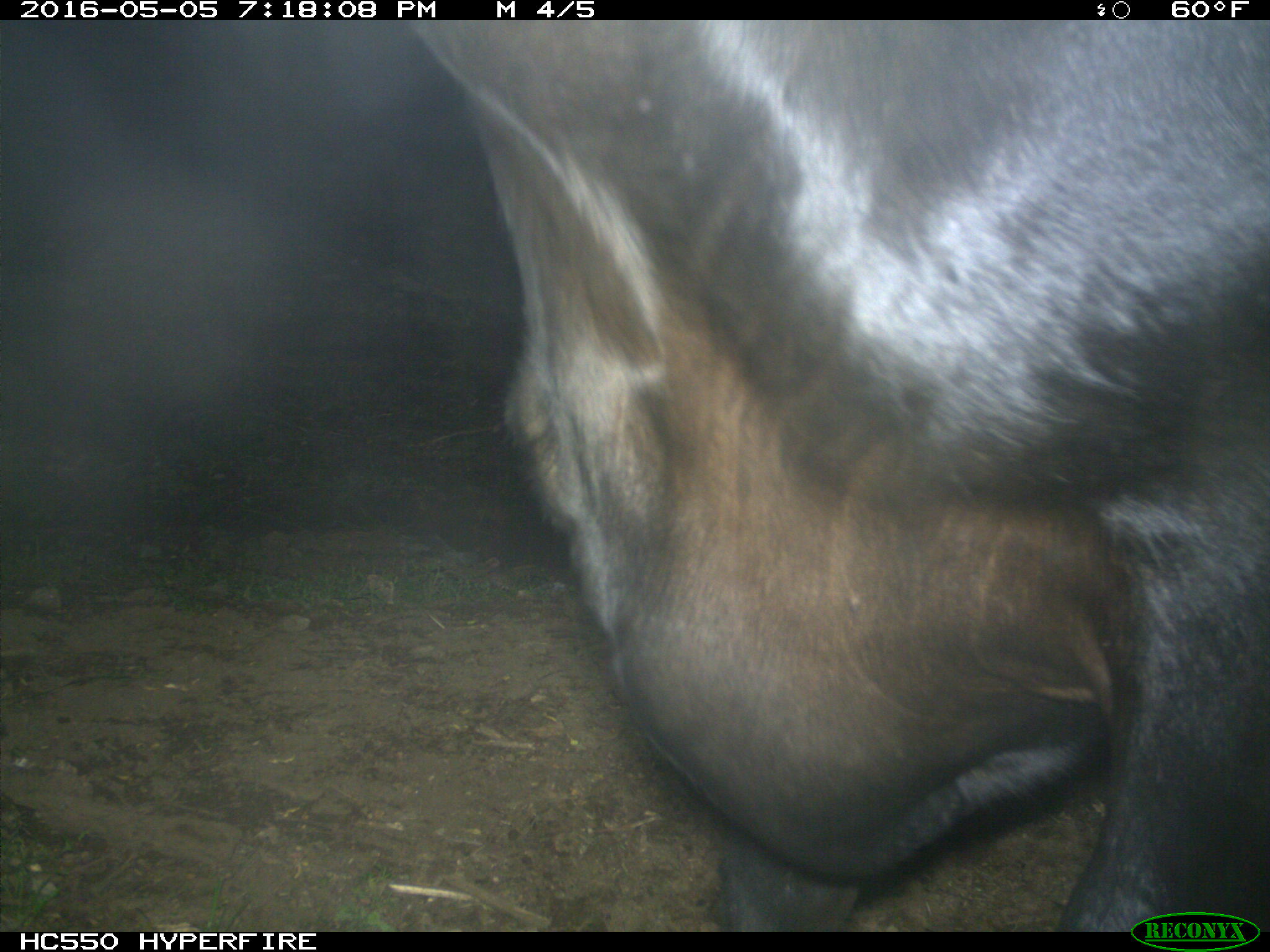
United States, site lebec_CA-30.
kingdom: Animalia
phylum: Chordata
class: Mammalia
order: Artiodactyla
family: Bovidae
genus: Bos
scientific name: Bos taurus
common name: domestic cow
Bos taurus (domestic cow).